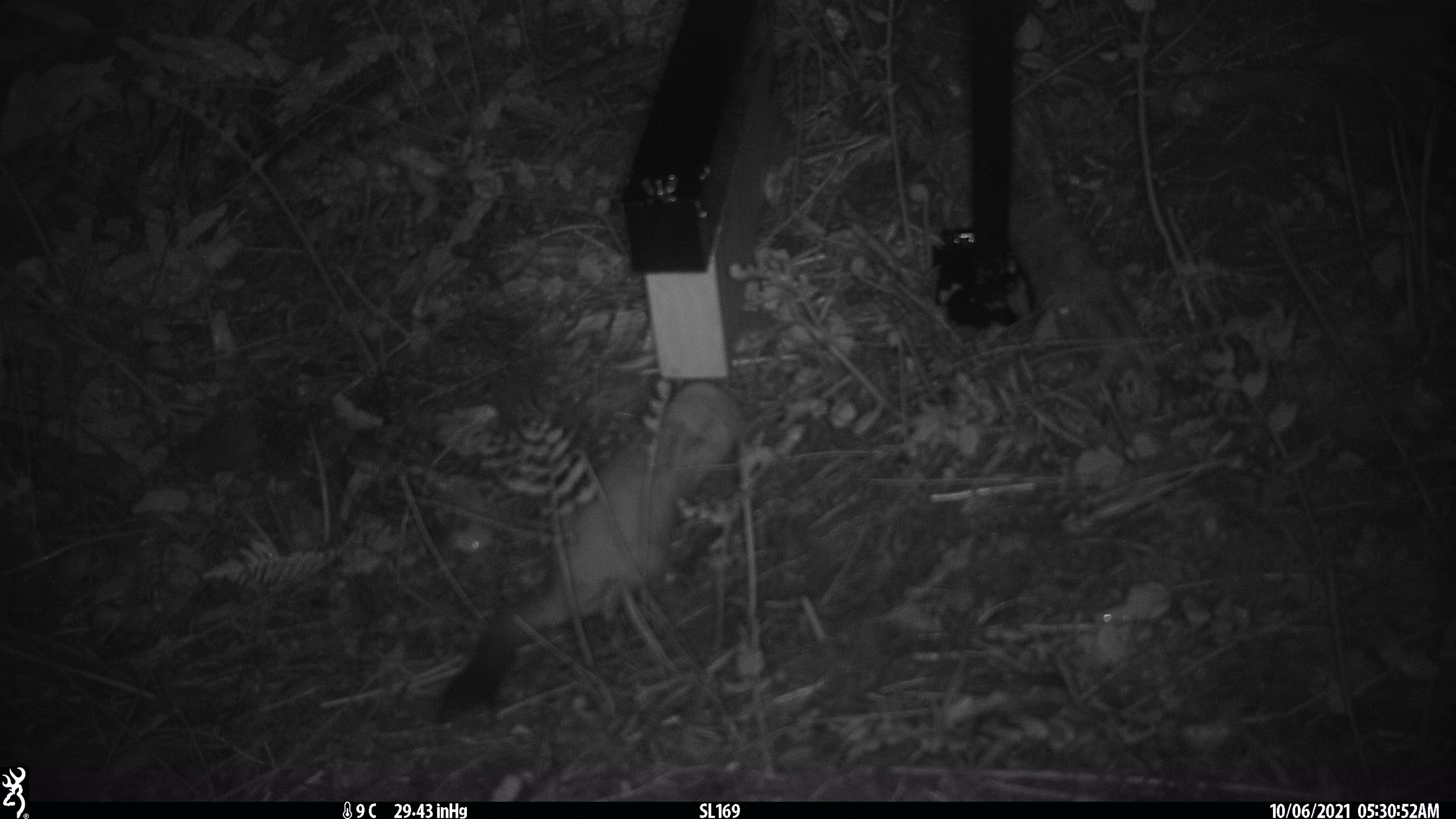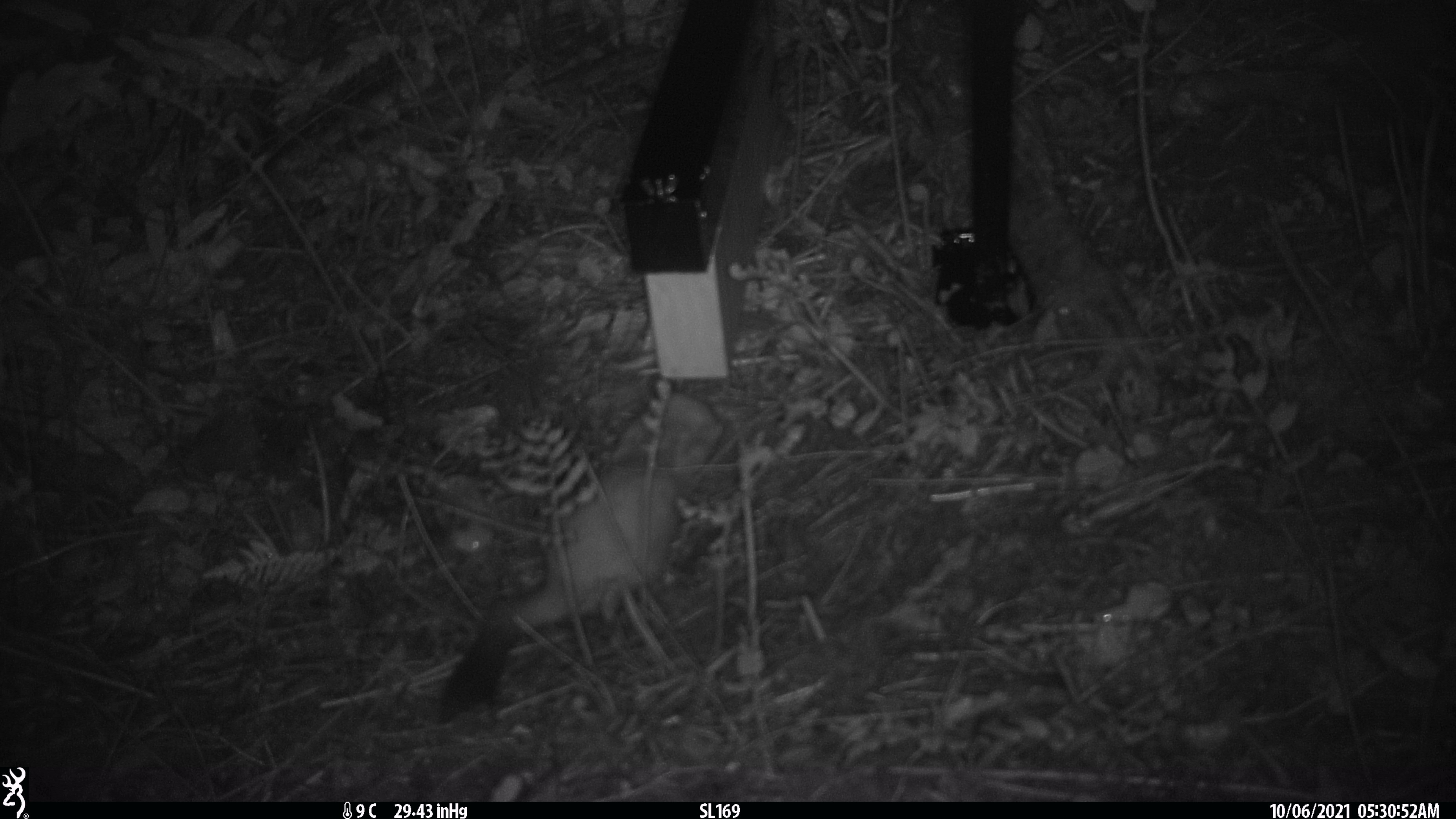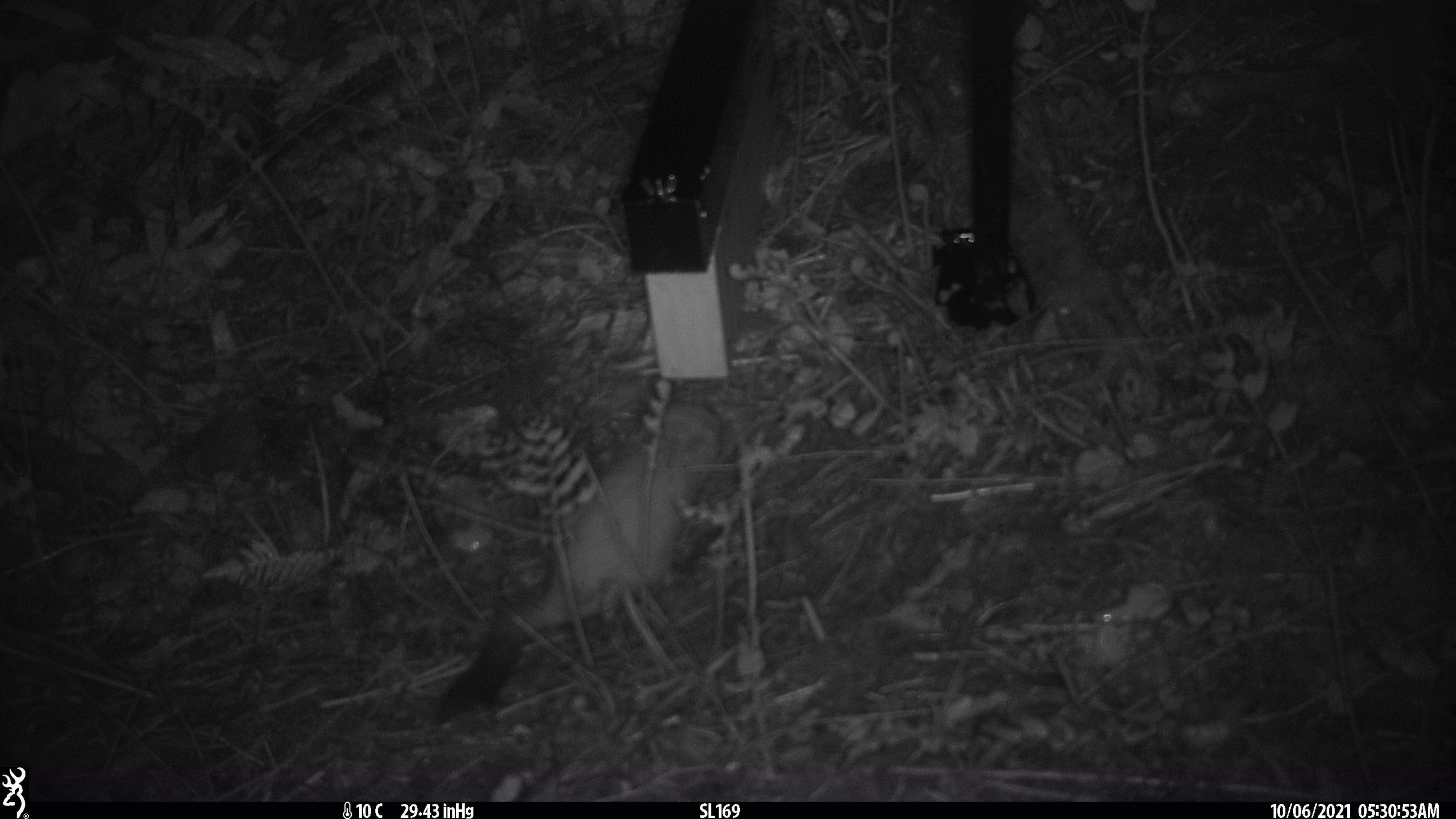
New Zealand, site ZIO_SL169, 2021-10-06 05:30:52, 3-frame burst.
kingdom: Animalia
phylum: Chordata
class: Mammalia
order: Carnivora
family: Mustelidae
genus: Mustela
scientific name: Mustela erminea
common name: stoat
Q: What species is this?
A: Stoat (Mustela erminea).